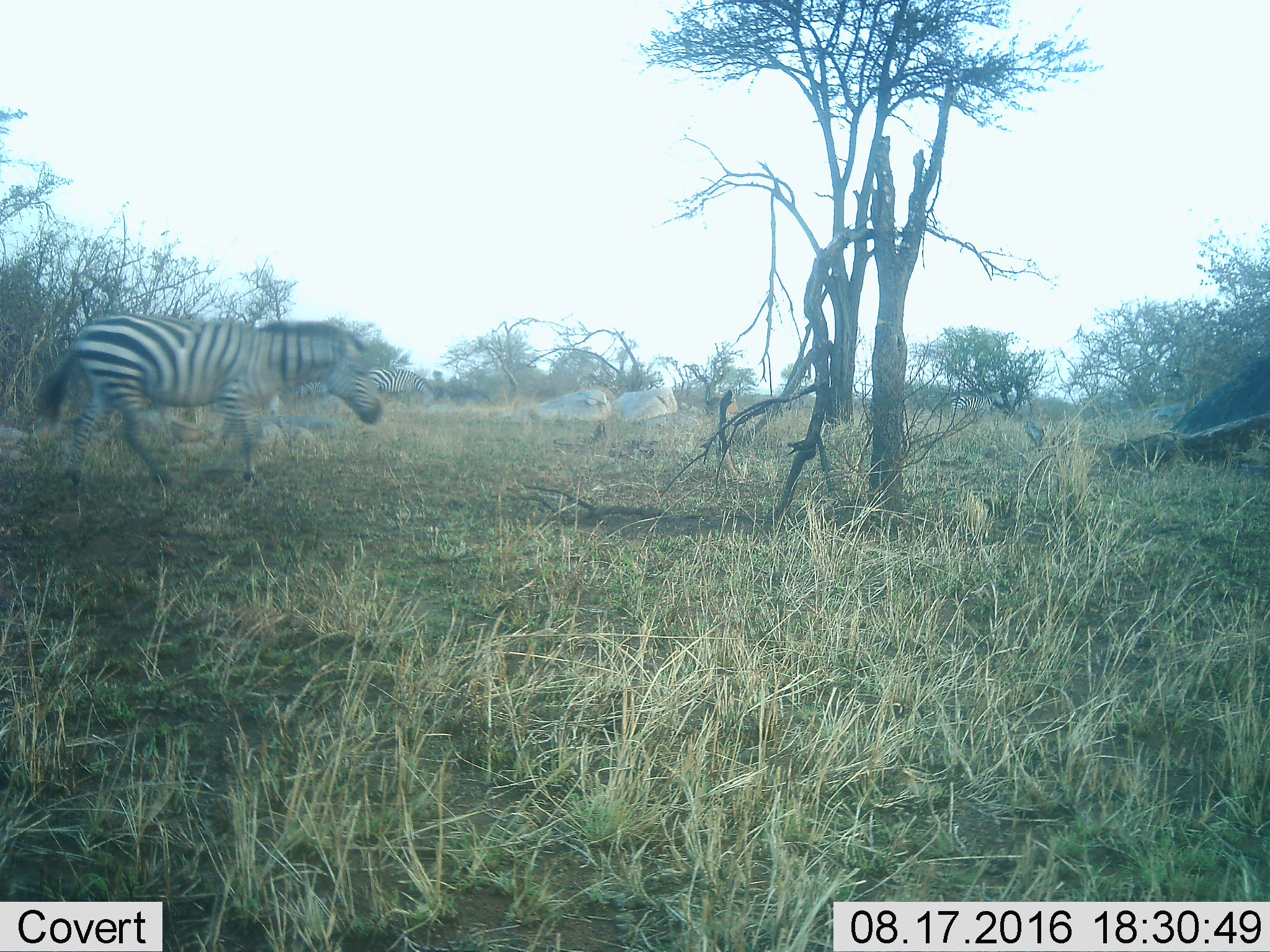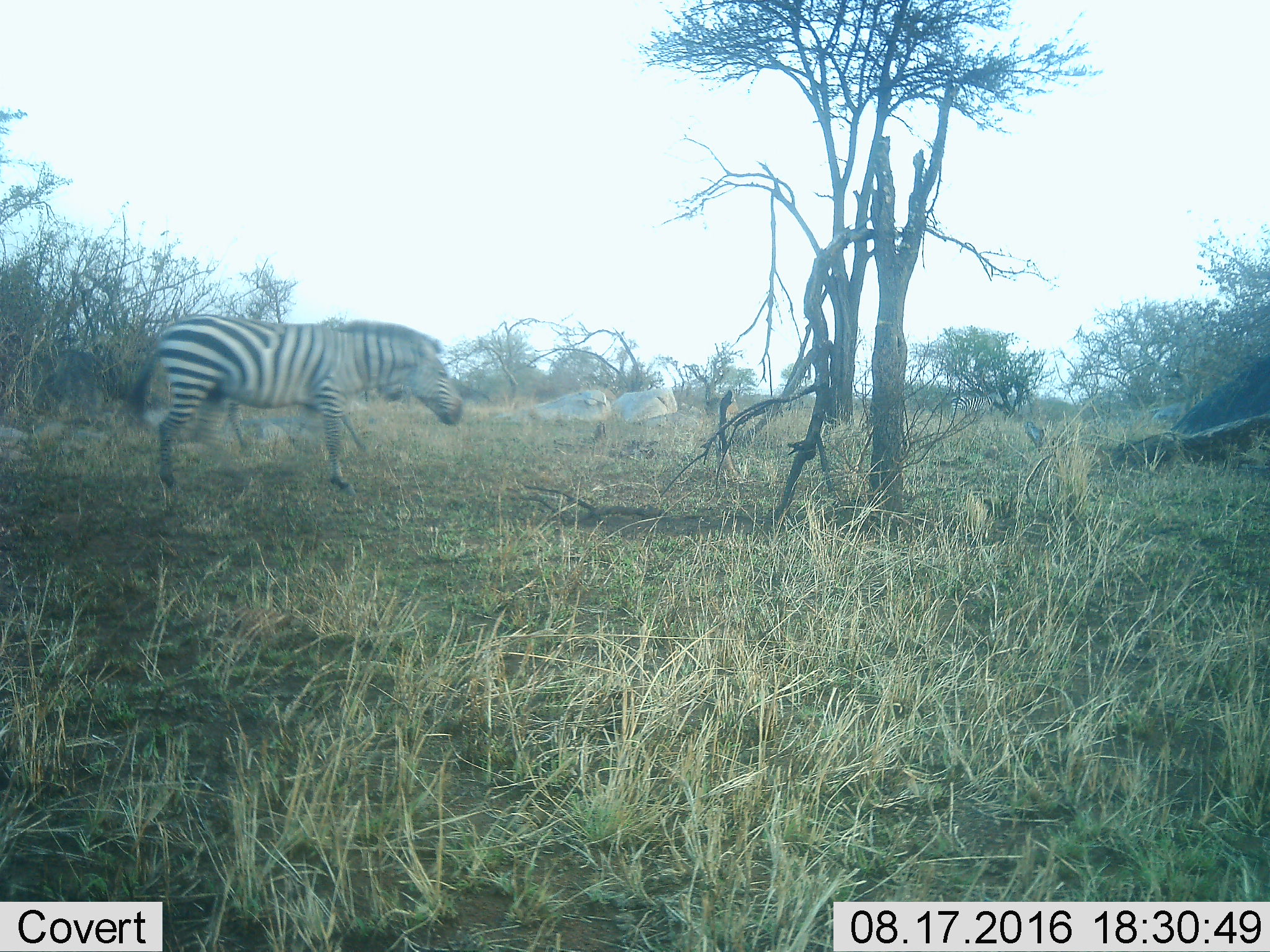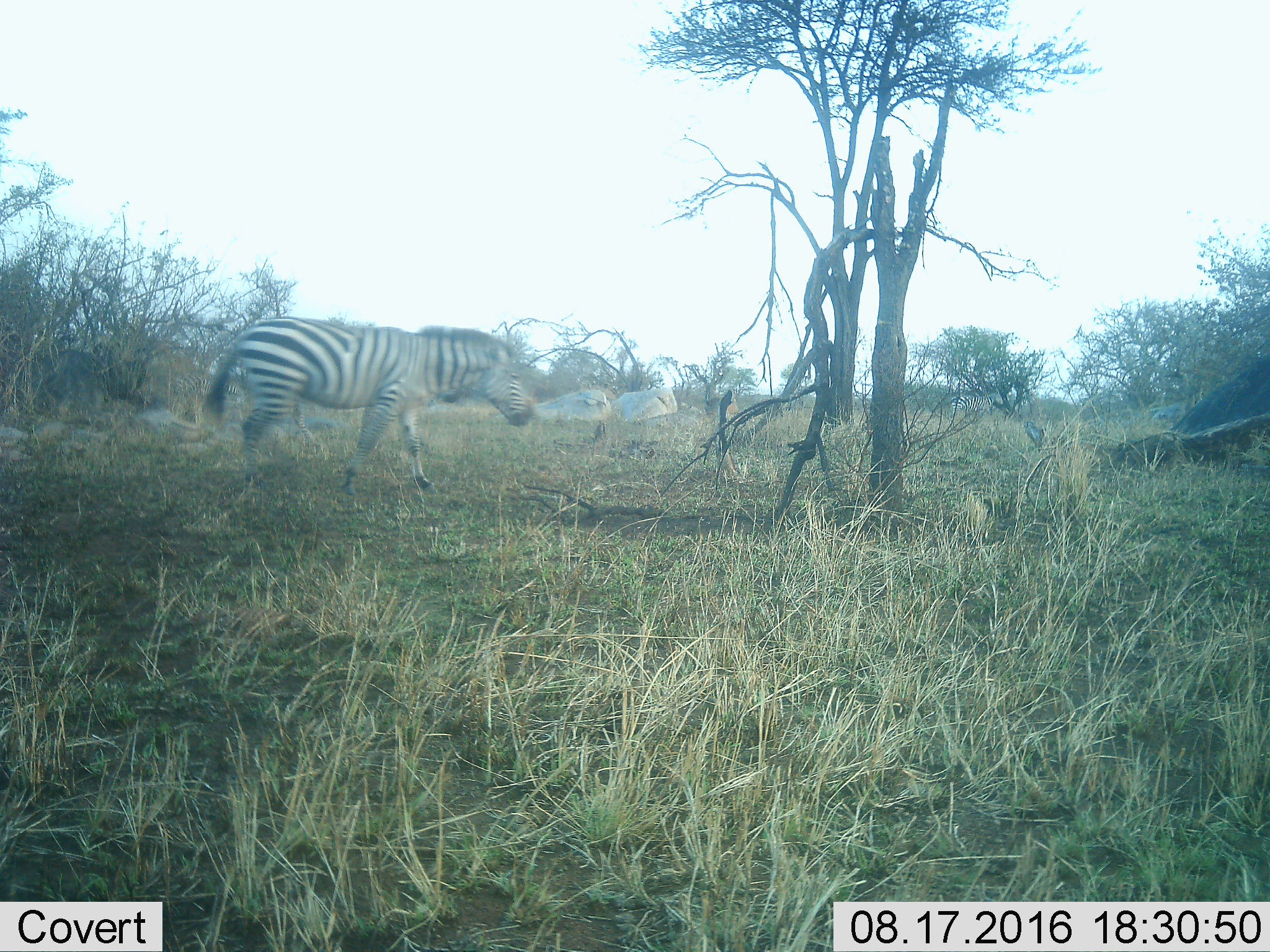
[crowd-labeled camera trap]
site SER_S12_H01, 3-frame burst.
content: unidentified animal